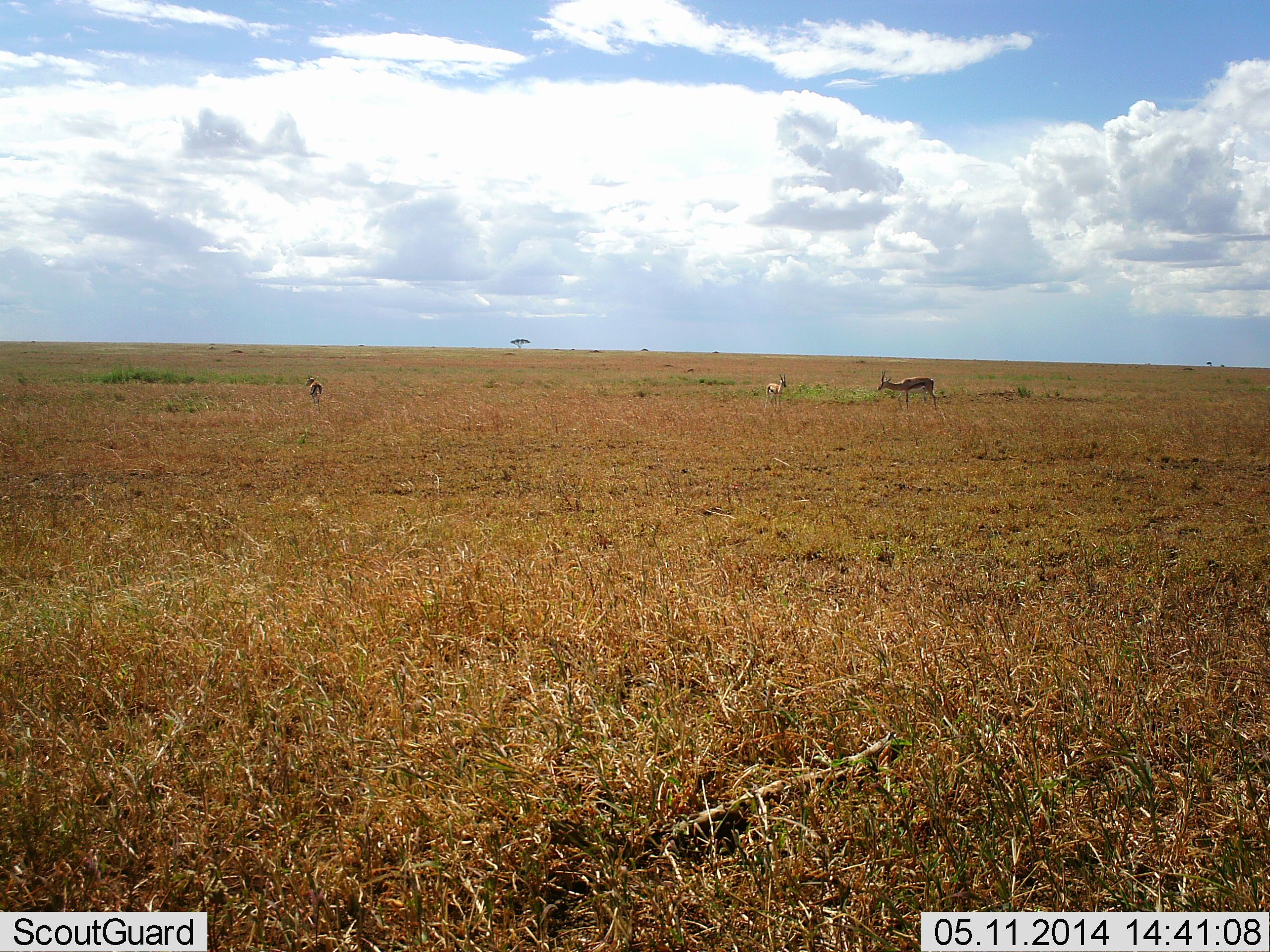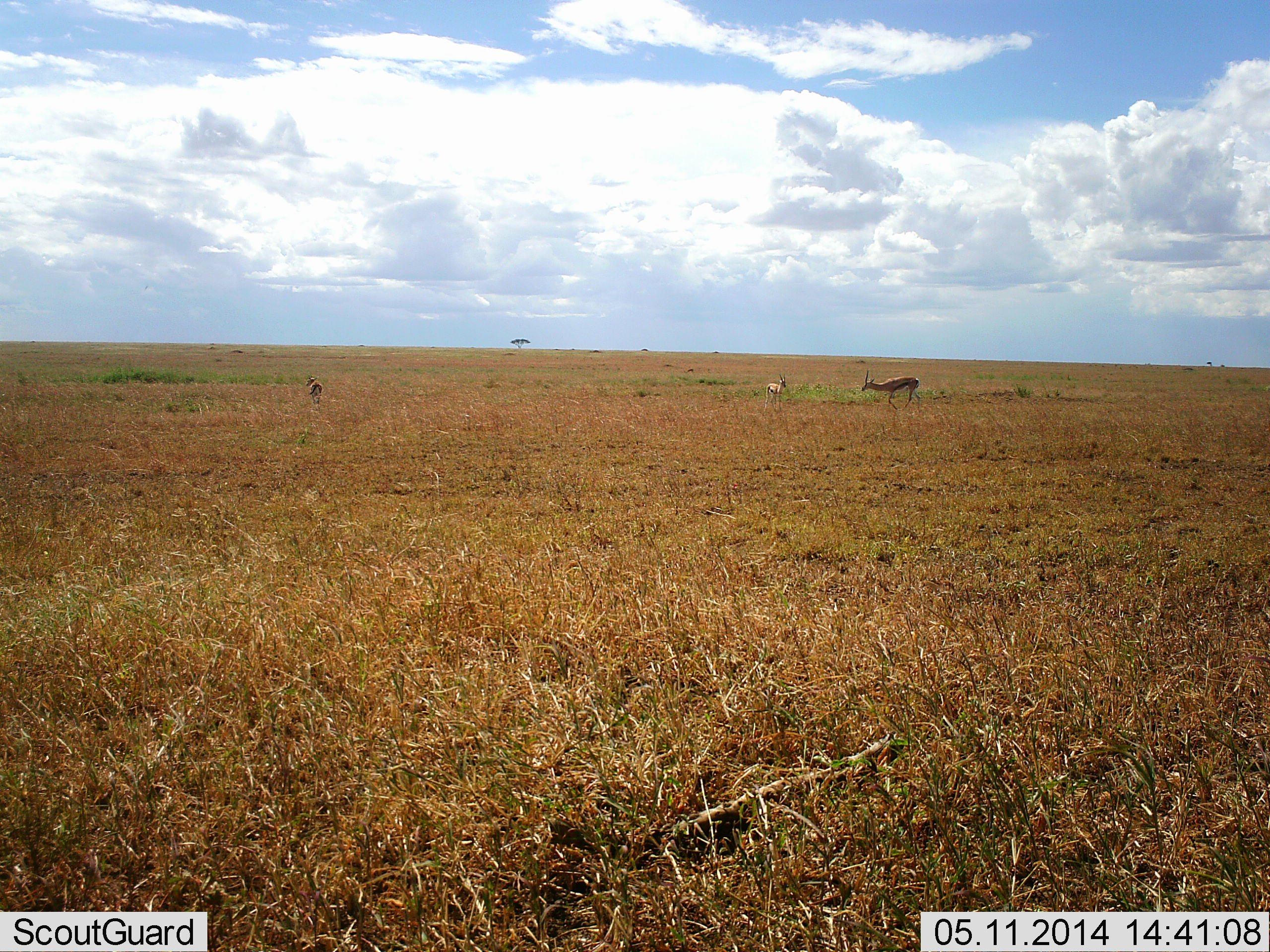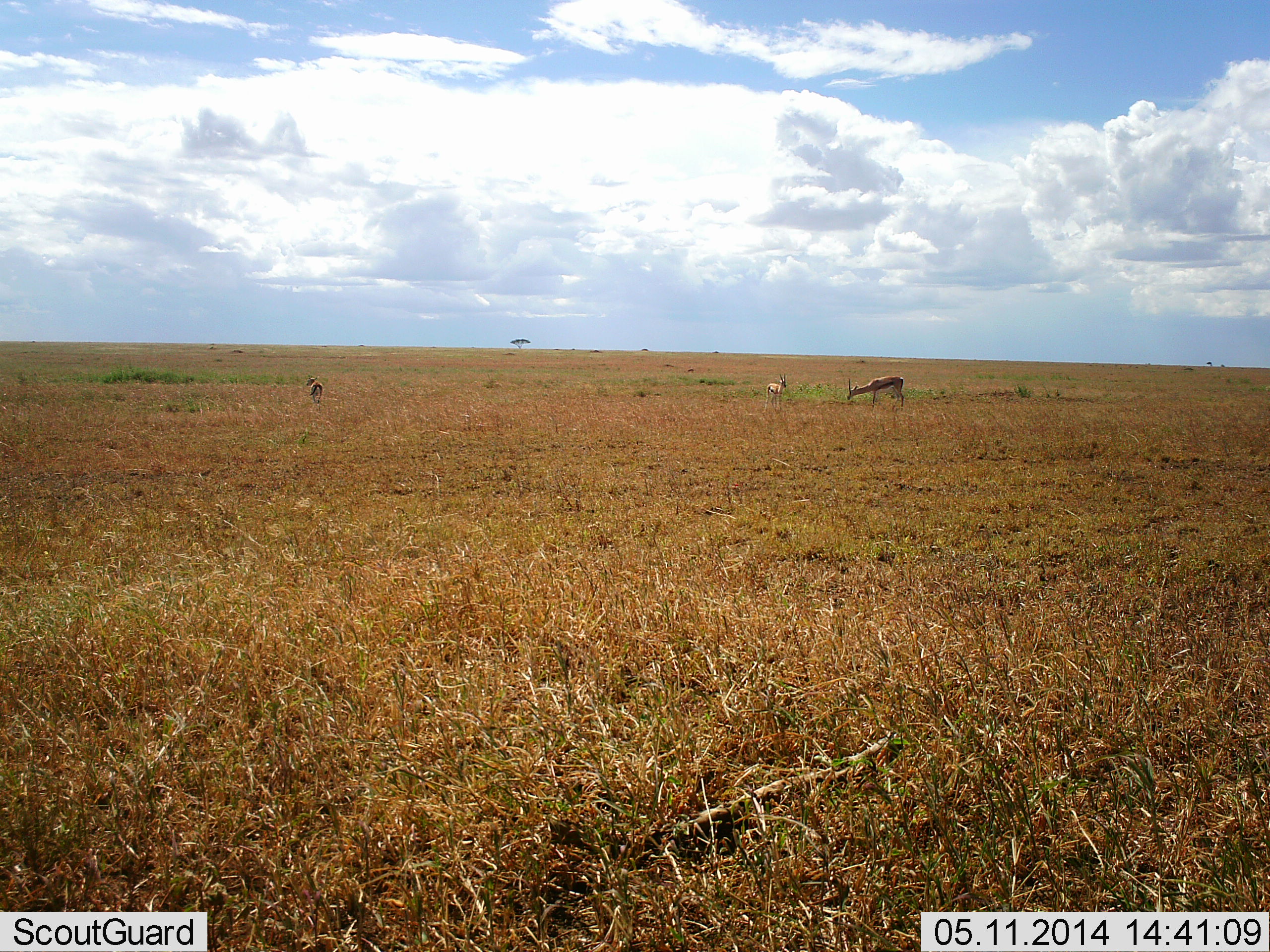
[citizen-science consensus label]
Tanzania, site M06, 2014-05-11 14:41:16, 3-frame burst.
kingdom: Animalia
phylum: Chordata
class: Mammalia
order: Artiodactyla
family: Bovidae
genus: Eudorcas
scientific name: Eudorcas thomsonii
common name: thomson's gazelle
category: gazellethomsons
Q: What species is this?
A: Gazellethomsons (thomson's gazelle) (Eudorcas thomsonii).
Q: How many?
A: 3.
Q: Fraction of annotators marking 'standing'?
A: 64%.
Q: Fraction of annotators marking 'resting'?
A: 18%.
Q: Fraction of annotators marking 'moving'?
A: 64%.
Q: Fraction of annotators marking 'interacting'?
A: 0%.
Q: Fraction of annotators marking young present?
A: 0%.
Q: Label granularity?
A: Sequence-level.